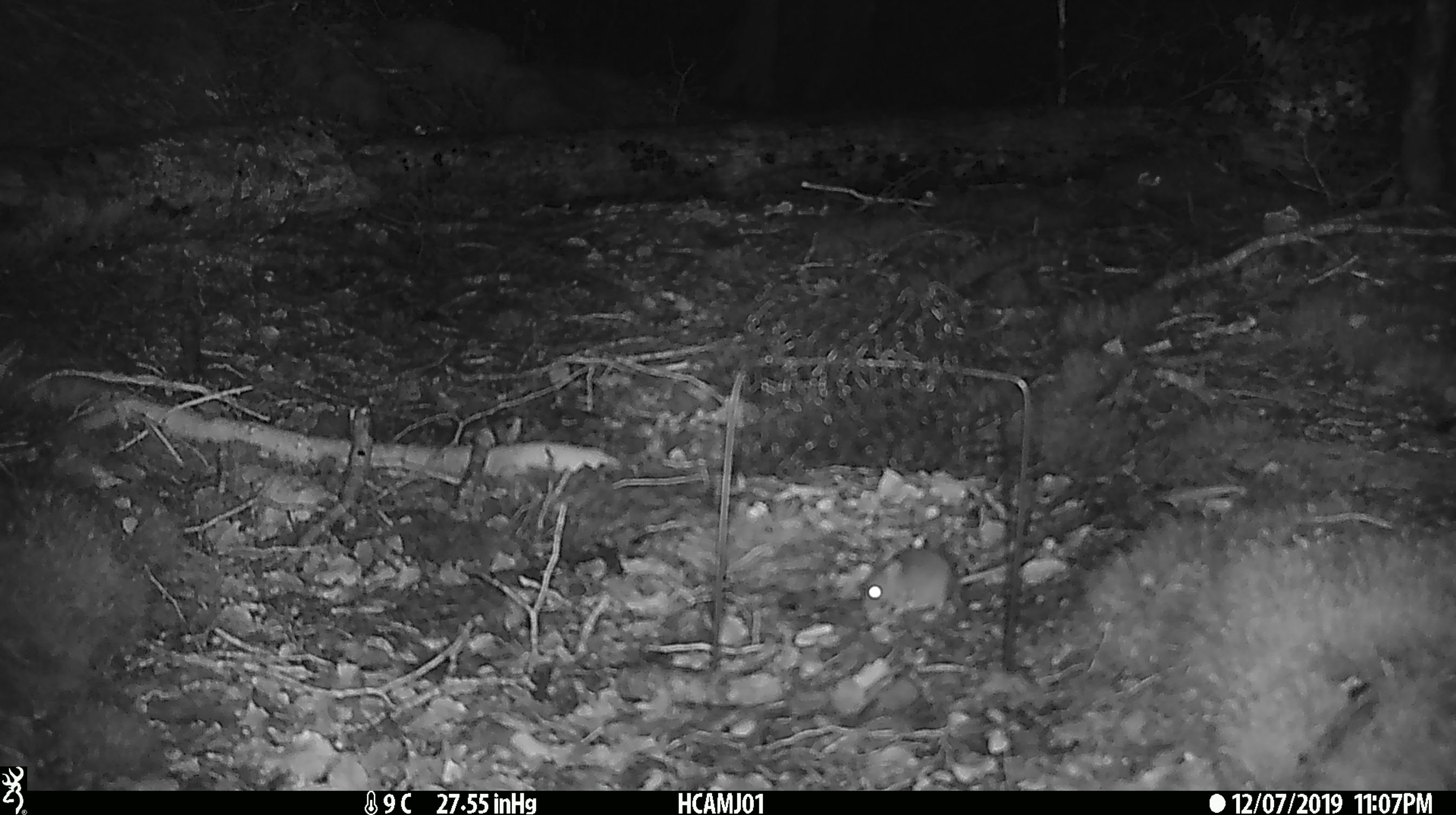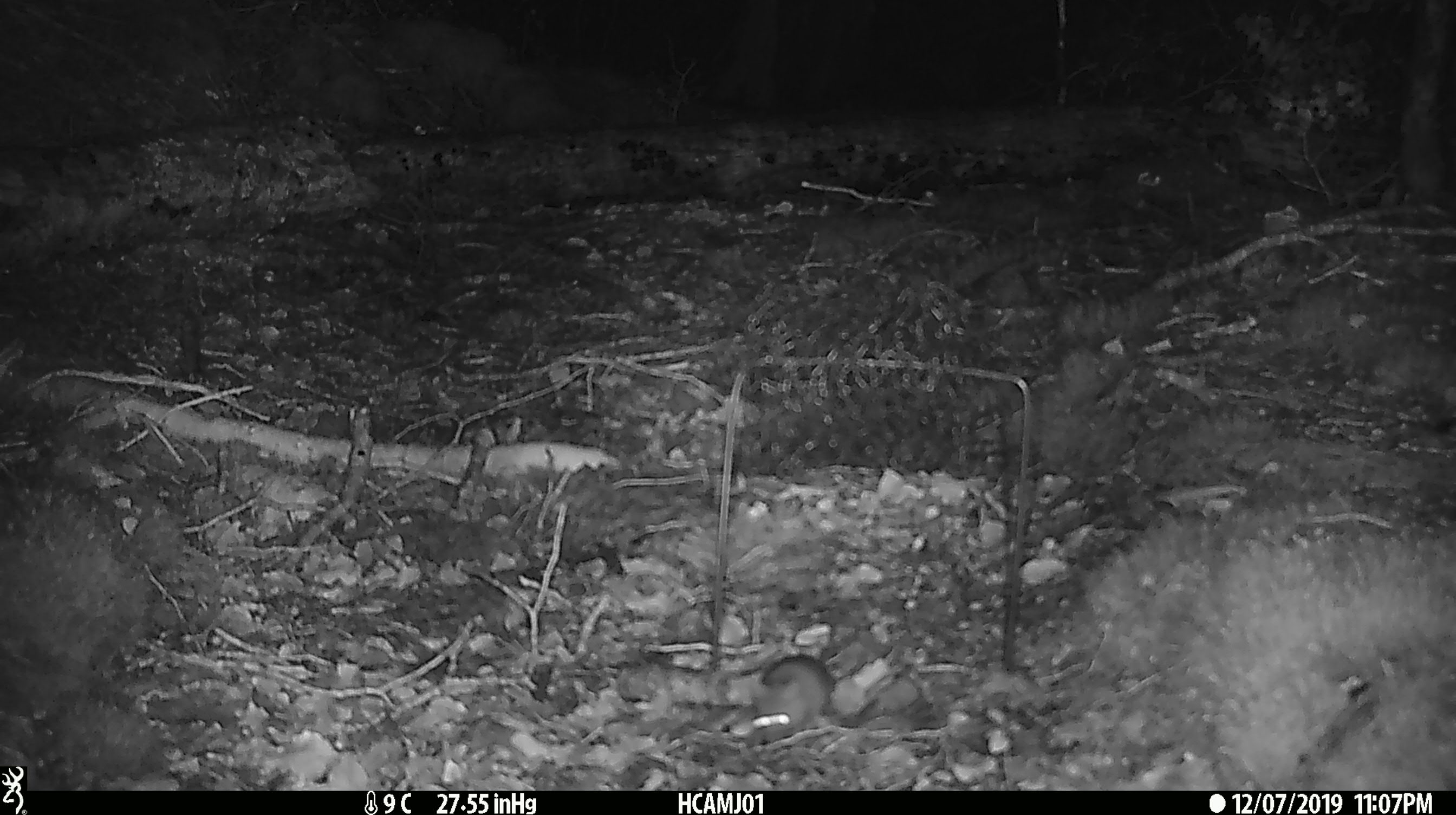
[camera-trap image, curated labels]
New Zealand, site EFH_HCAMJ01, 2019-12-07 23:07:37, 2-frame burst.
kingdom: Animalia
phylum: Chordata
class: Mammalia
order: Rodentia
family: Muridae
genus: Mus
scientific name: Mus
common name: mouse